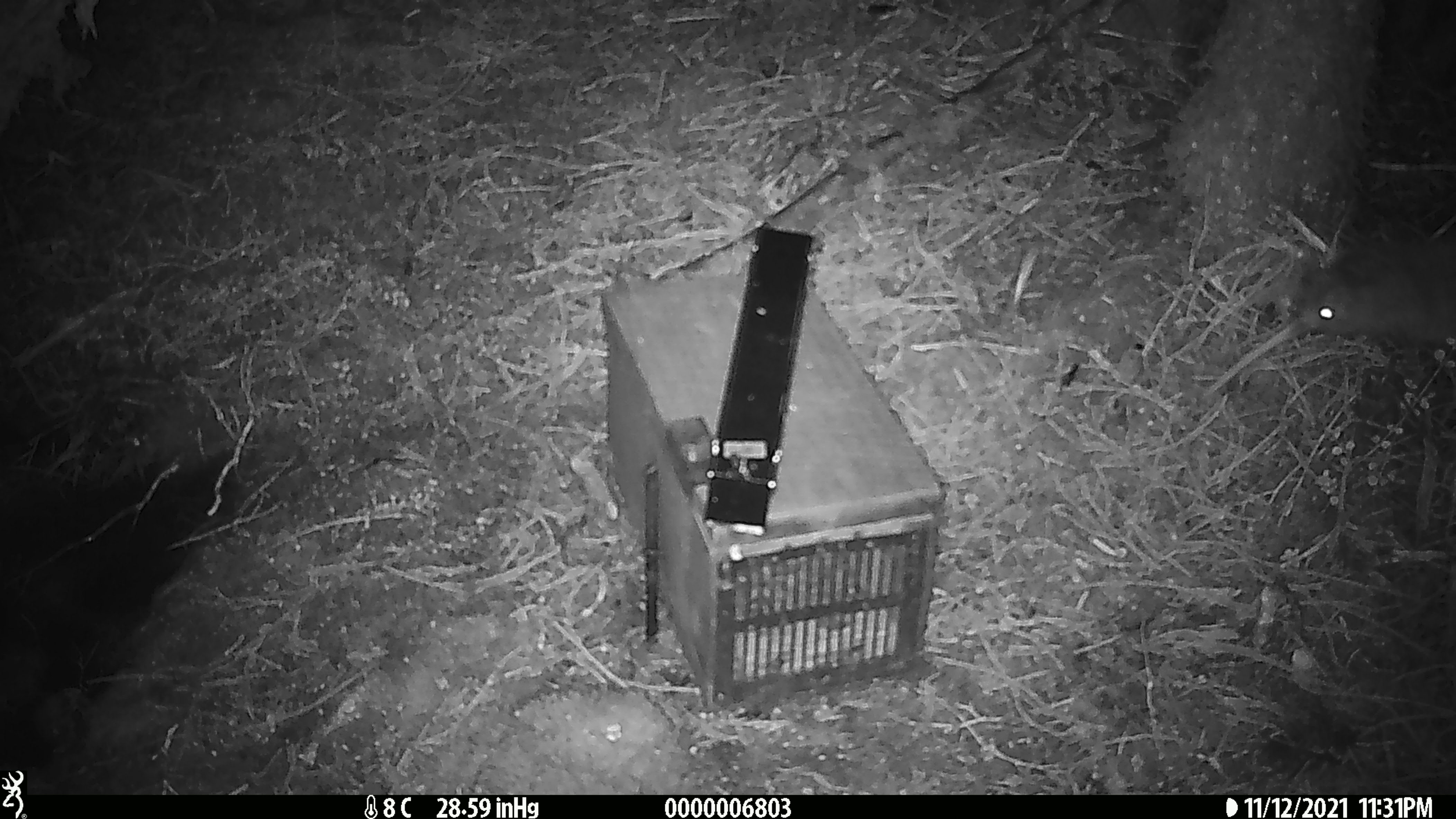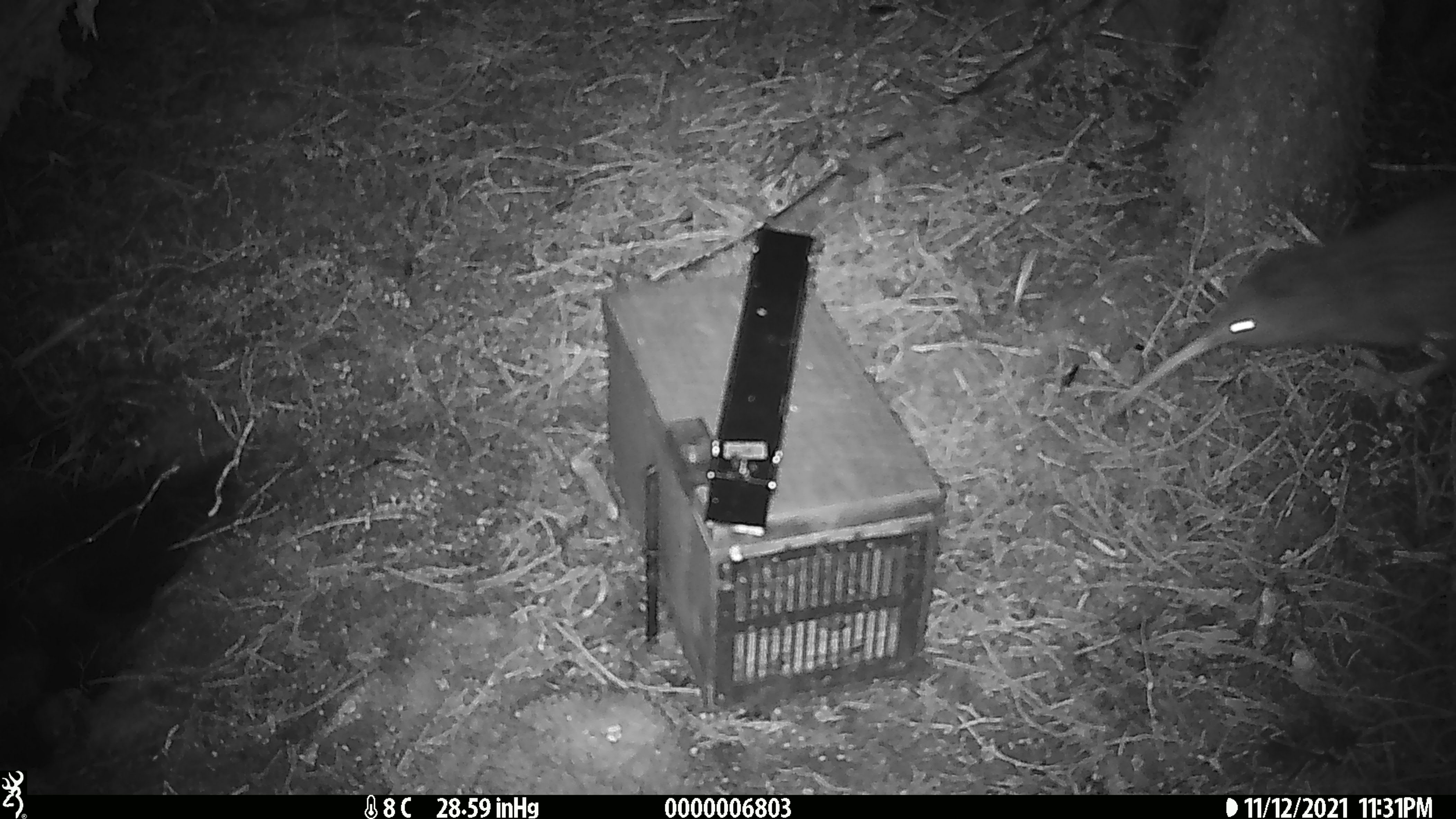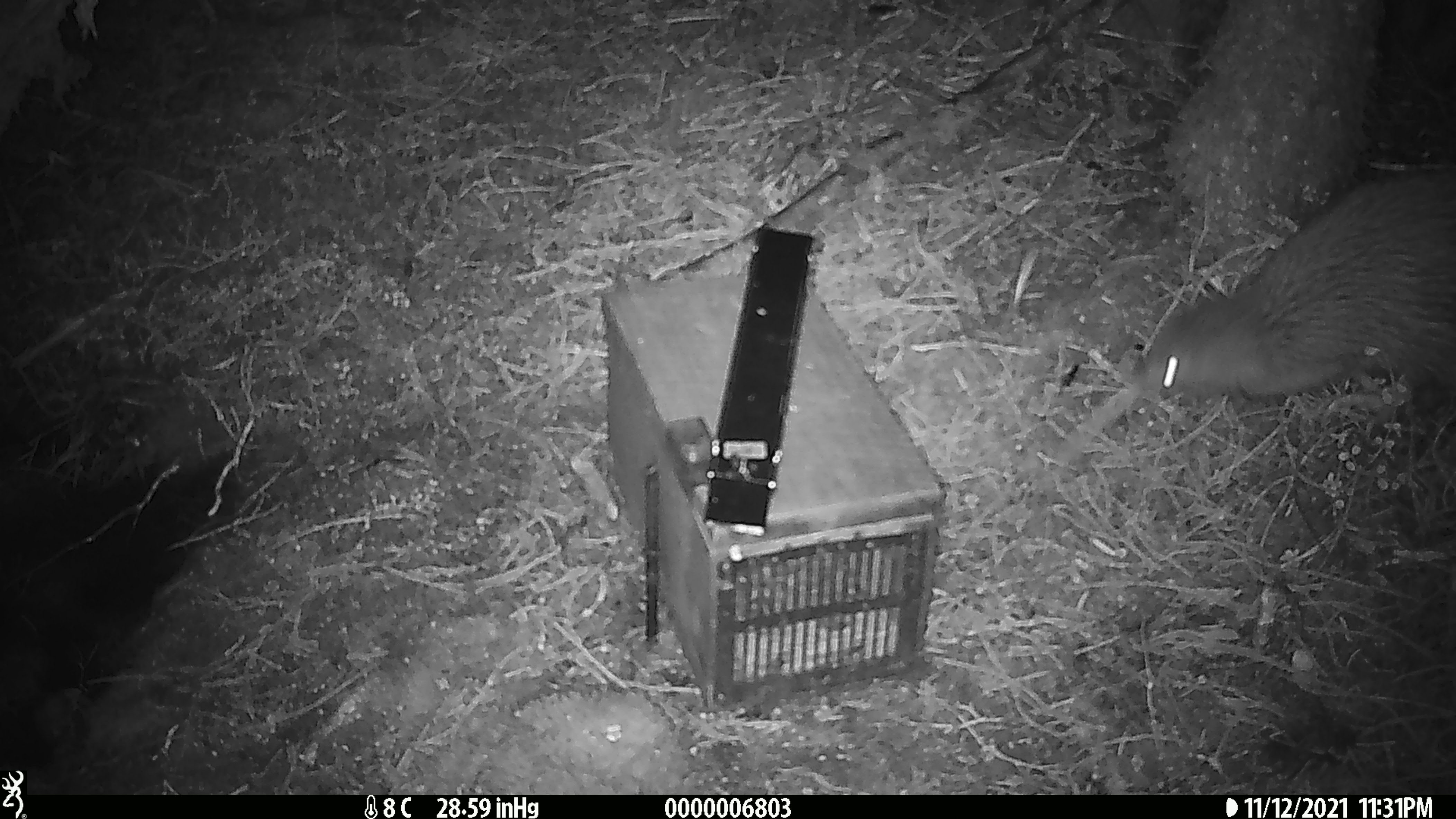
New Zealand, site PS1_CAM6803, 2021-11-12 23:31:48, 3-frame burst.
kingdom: Animalia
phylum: Chordata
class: Aves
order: Apterygiformes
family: Apterygidae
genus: Apteryx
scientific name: Apteryx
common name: kiwi